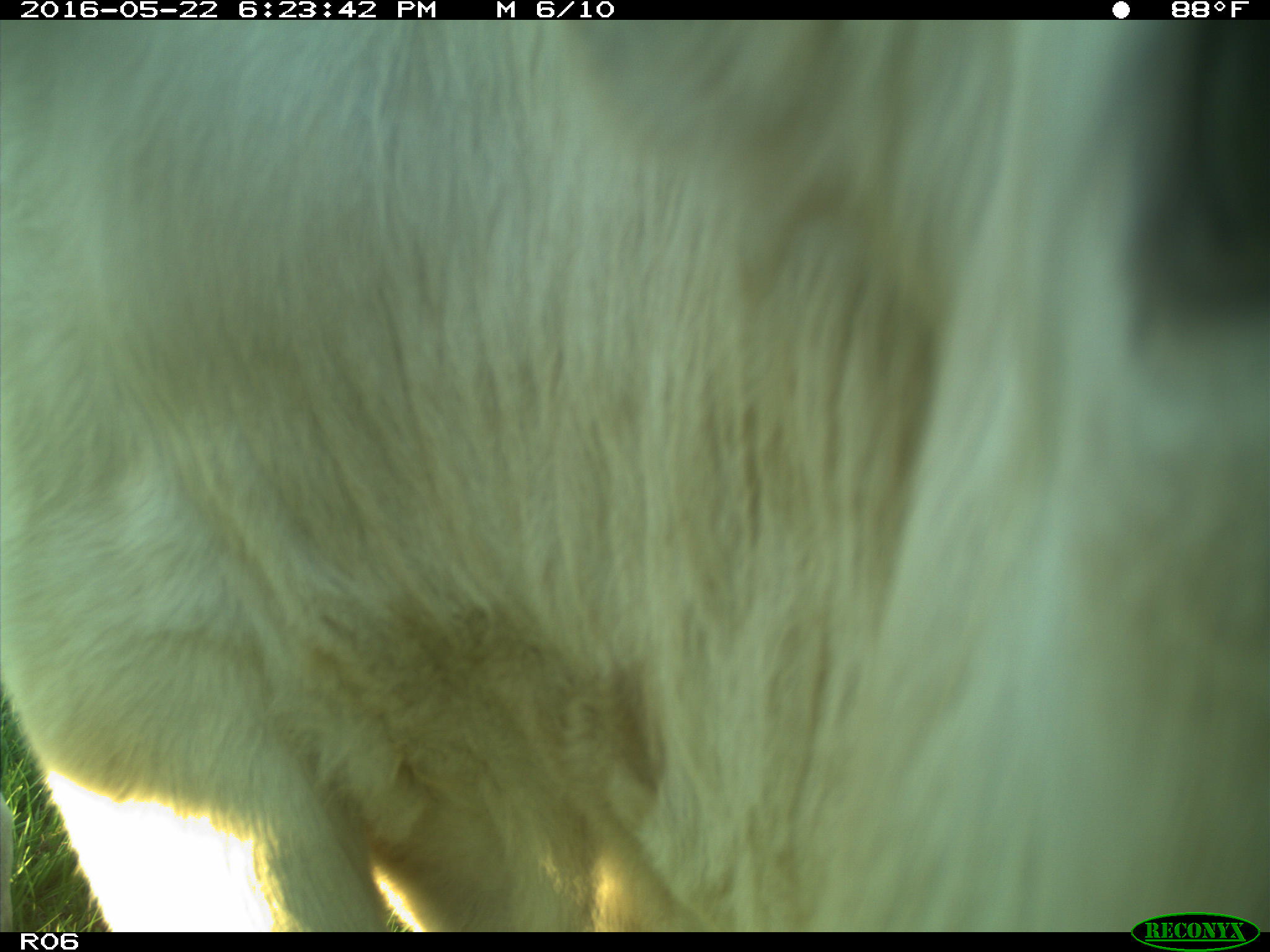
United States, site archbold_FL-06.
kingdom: Animalia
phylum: Chordata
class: Mammalia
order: Artiodactyla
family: Bovidae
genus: Bos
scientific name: Bos taurus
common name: domestic cow